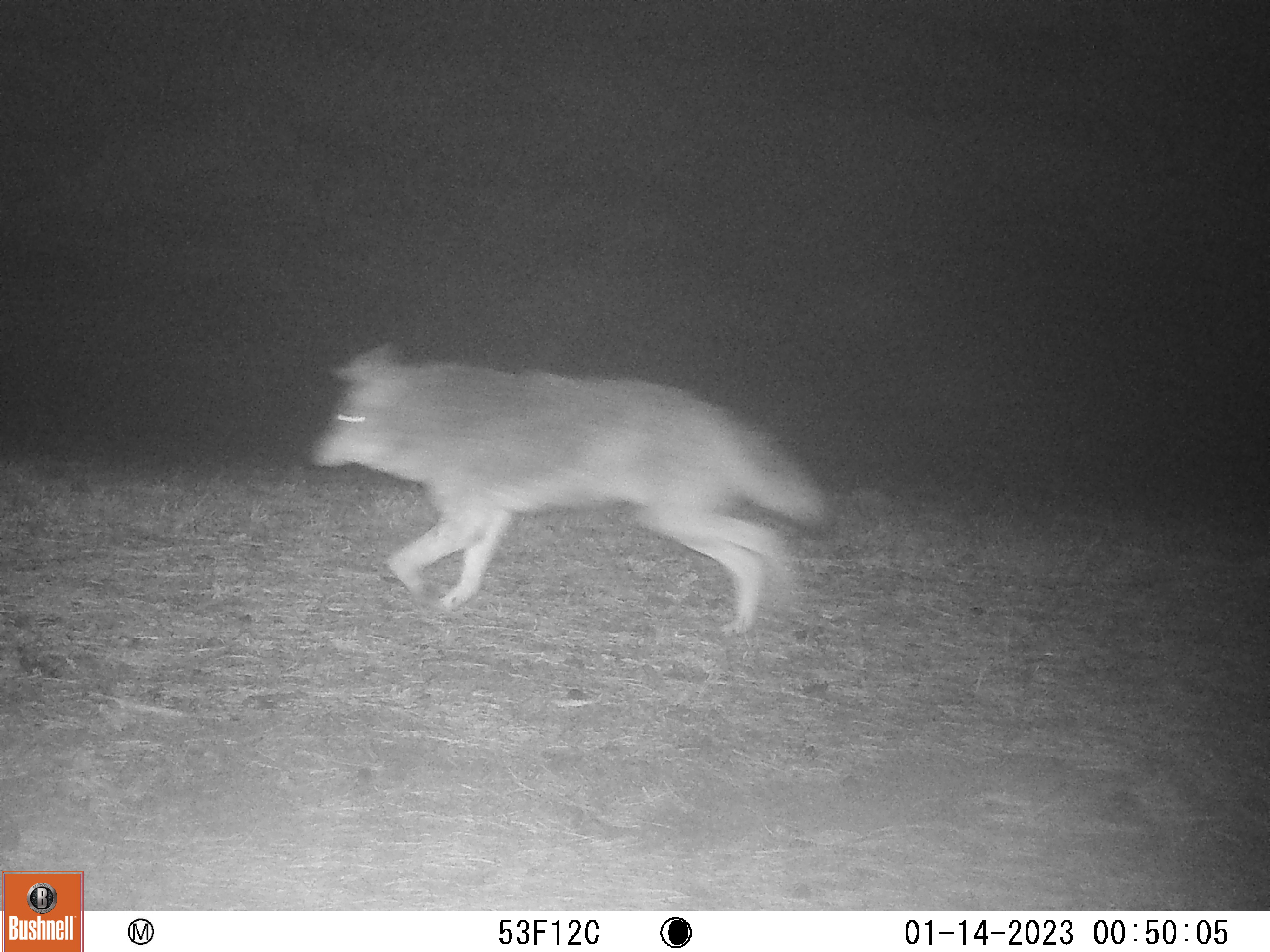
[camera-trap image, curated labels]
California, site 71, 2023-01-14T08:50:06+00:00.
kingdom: Animalia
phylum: Chordata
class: Mammalia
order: Carnivora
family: Canidae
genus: Canis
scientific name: Canis latrans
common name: coyote